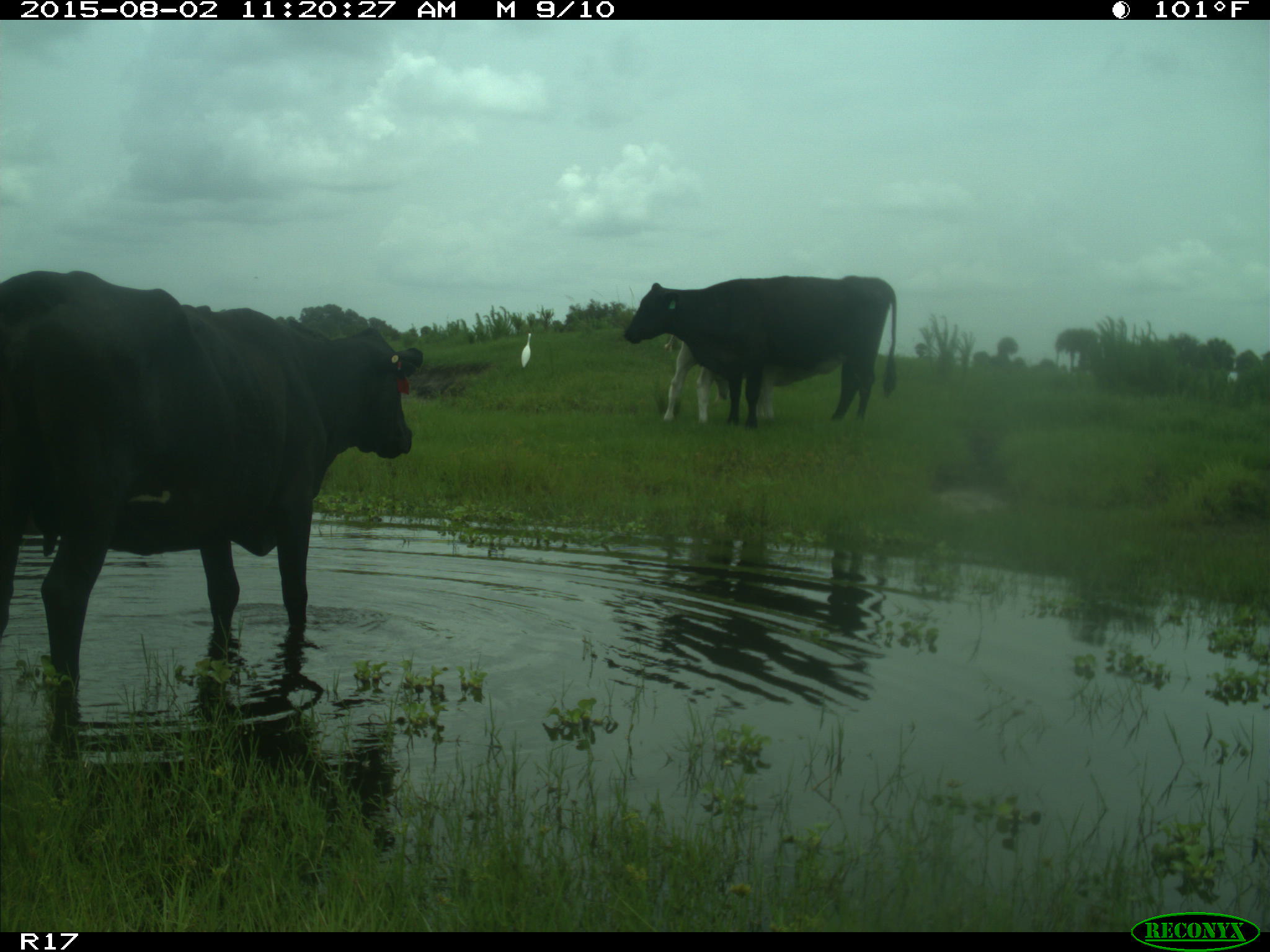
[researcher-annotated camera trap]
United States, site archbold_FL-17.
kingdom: Animalia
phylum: Chordata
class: Mammalia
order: Artiodactyla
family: Bovidae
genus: Bos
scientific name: Bos taurus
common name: domestic cow